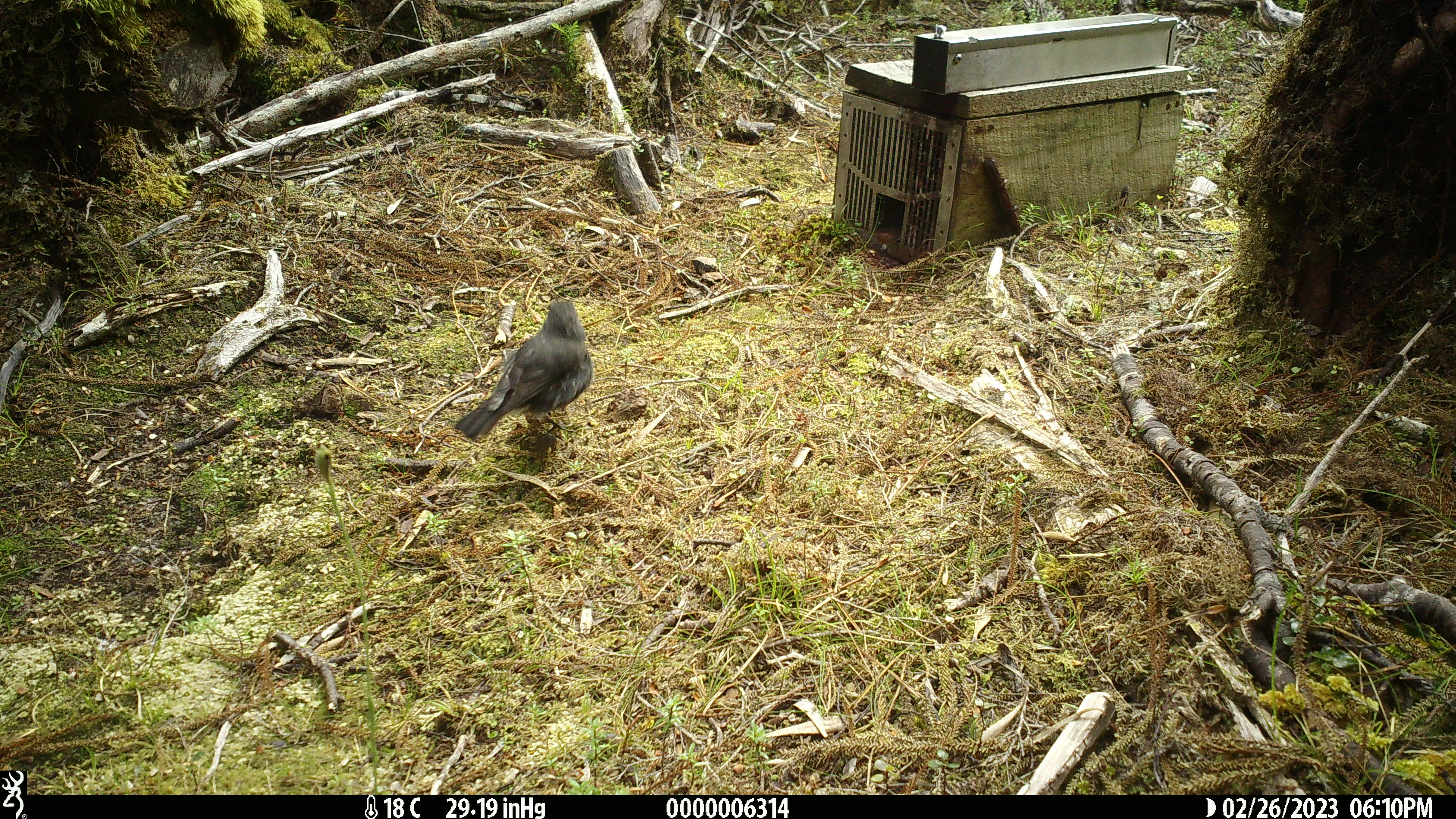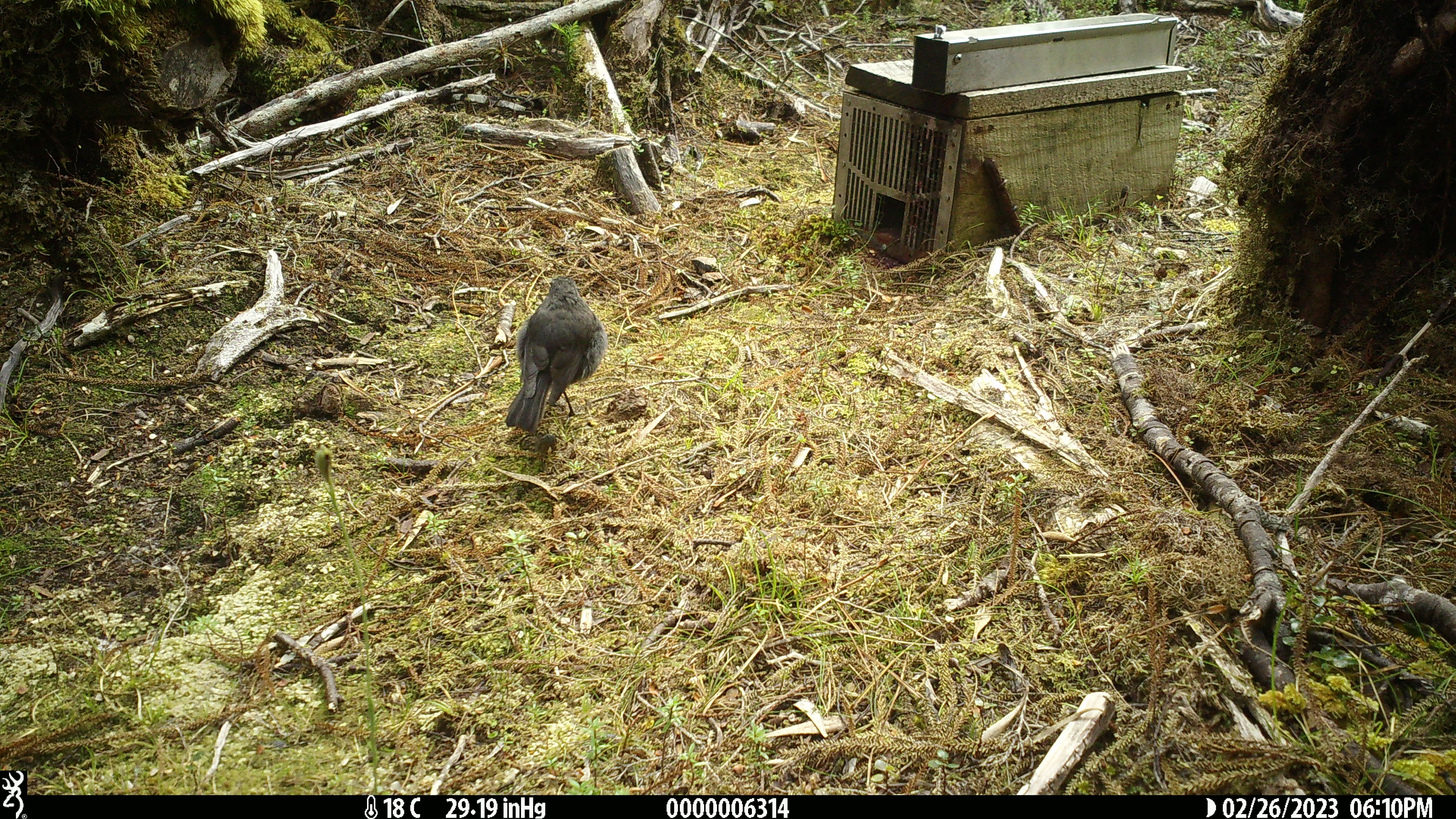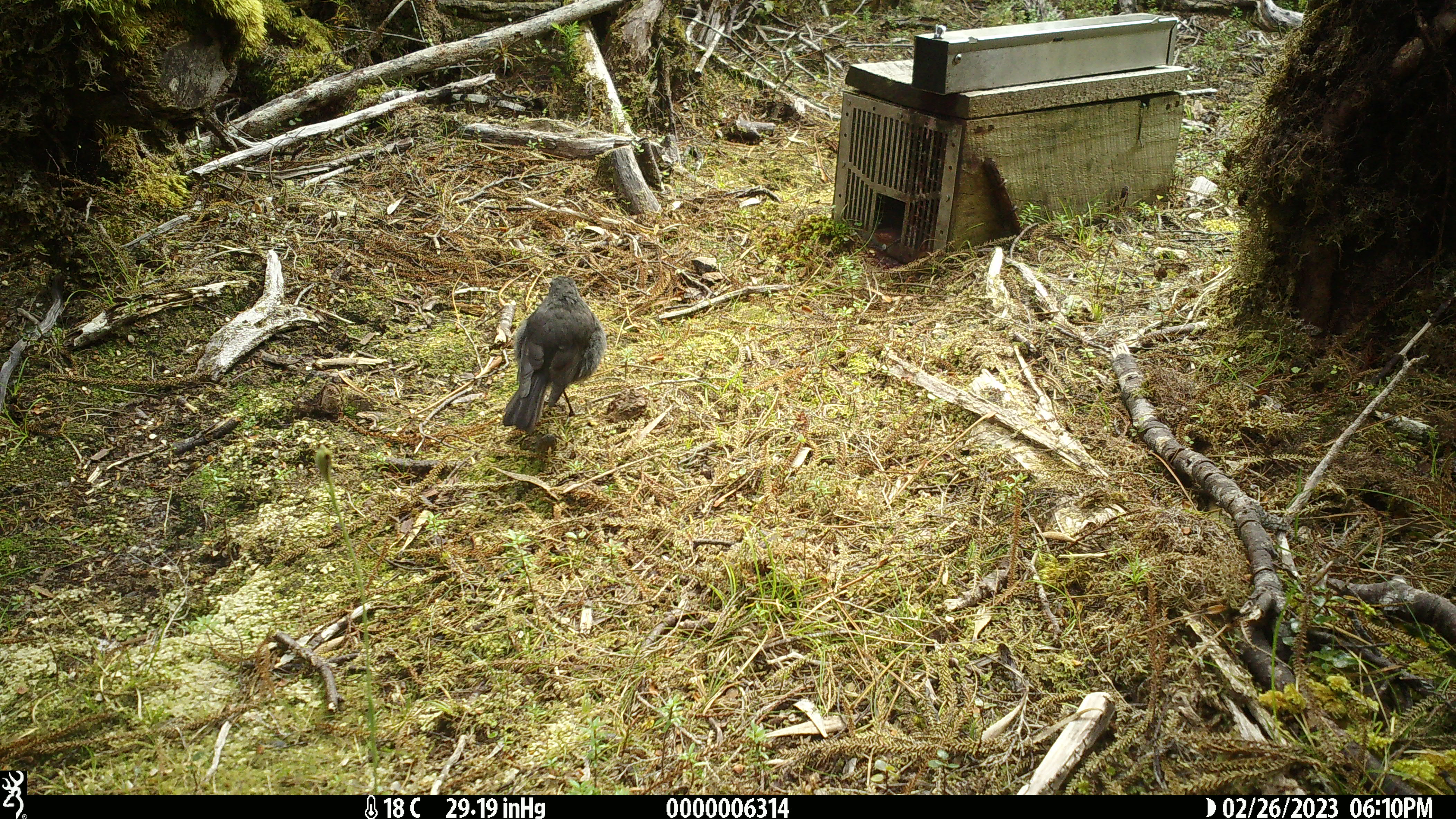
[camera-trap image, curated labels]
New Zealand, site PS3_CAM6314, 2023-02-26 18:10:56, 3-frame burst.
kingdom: Animalia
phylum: Chordata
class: Aves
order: Passeriformes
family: Petroicidae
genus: Petroica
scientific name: Petroica australis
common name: new zealand robin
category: robin